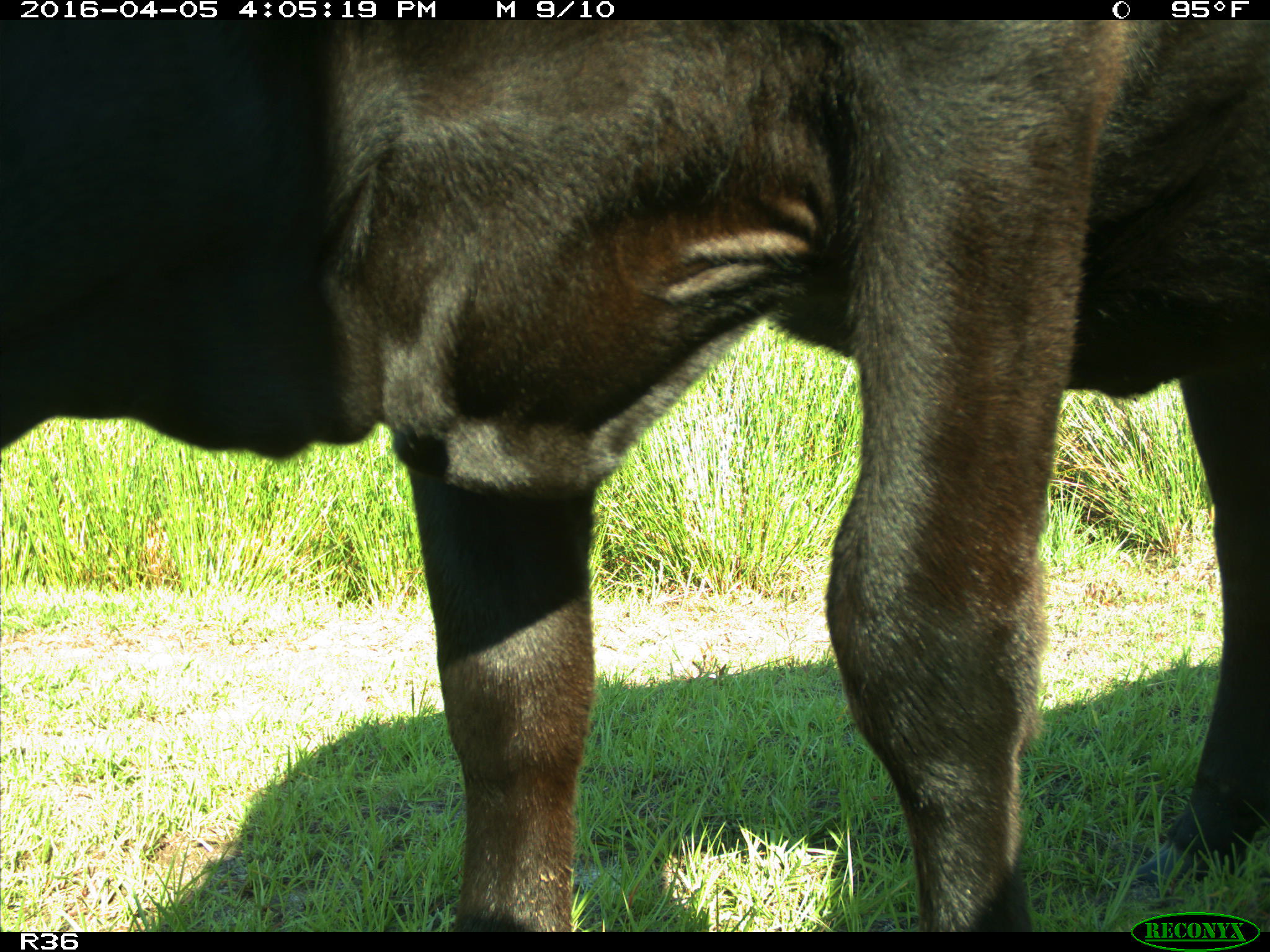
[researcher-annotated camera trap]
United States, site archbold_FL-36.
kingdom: Animalia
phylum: Chordata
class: Mammalia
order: Artiodactyla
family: Bovidae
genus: Bos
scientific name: Bos taurus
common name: domestic cow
Bos taurus (domestic cow).